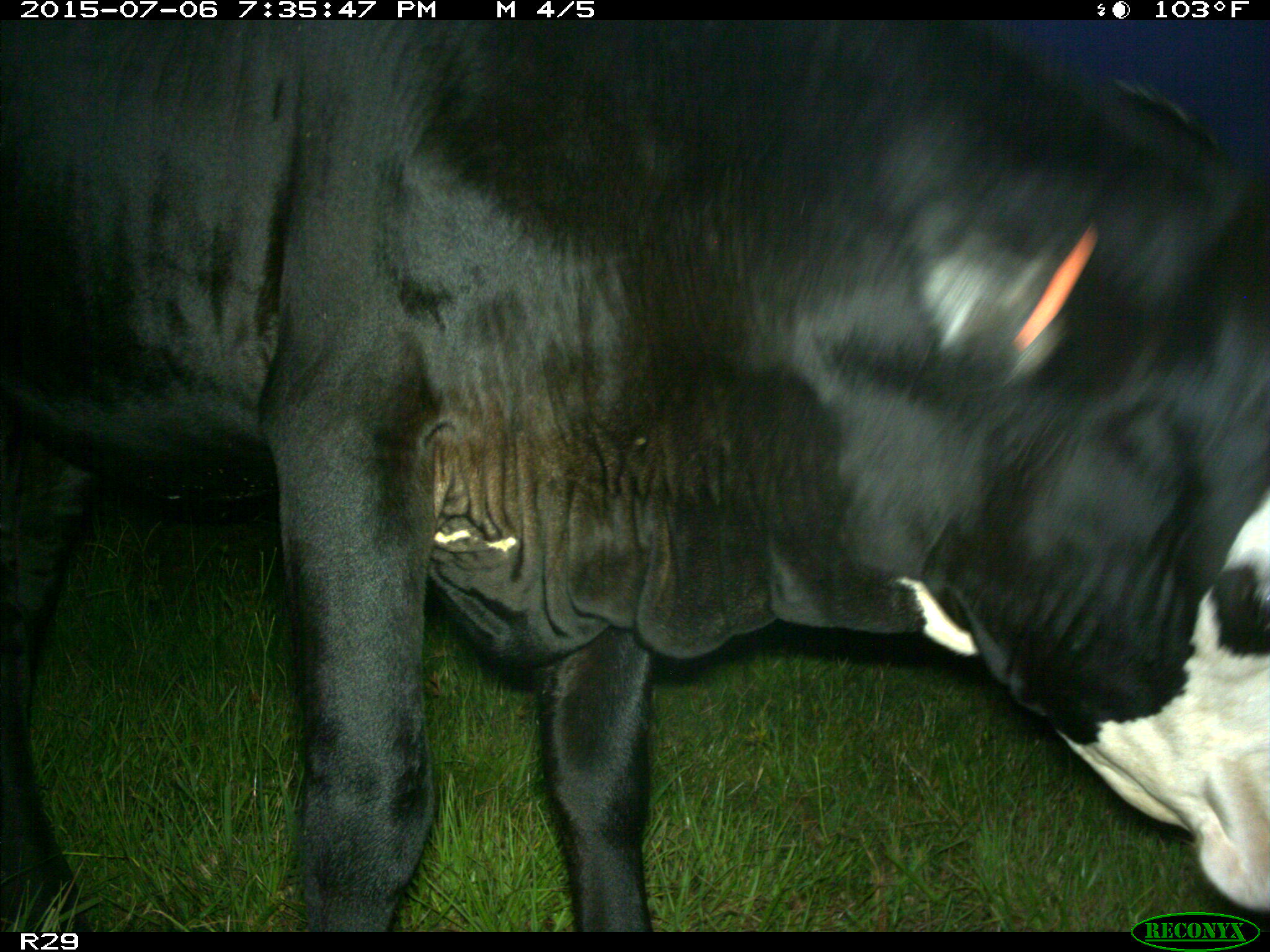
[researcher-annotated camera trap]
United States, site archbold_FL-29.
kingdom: Animalia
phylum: Chordata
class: Mammalia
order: Artiodactyla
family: Bovidae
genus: Bos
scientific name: Bos taurus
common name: domestic cow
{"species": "Bos taurus (domestic cow)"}